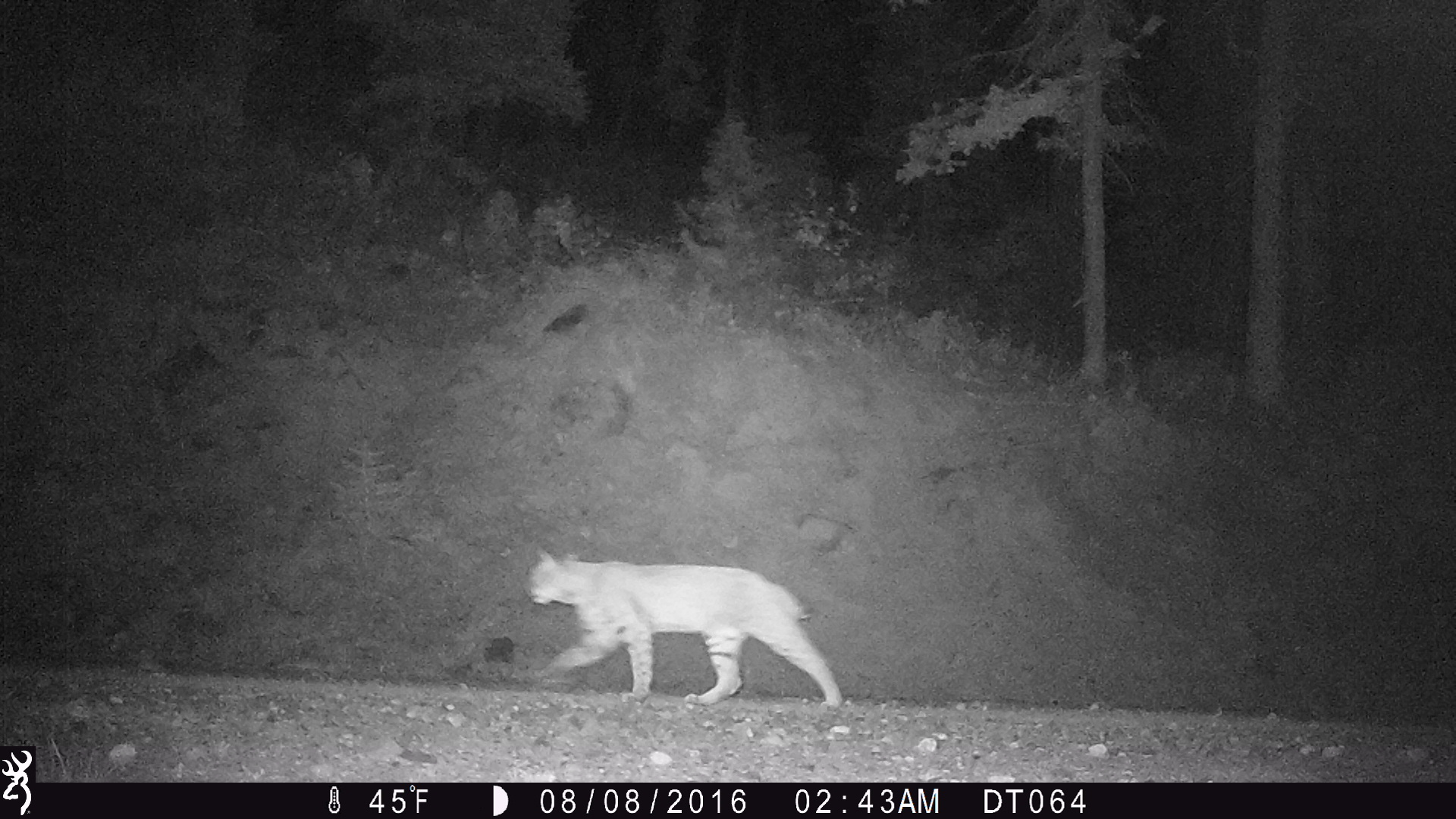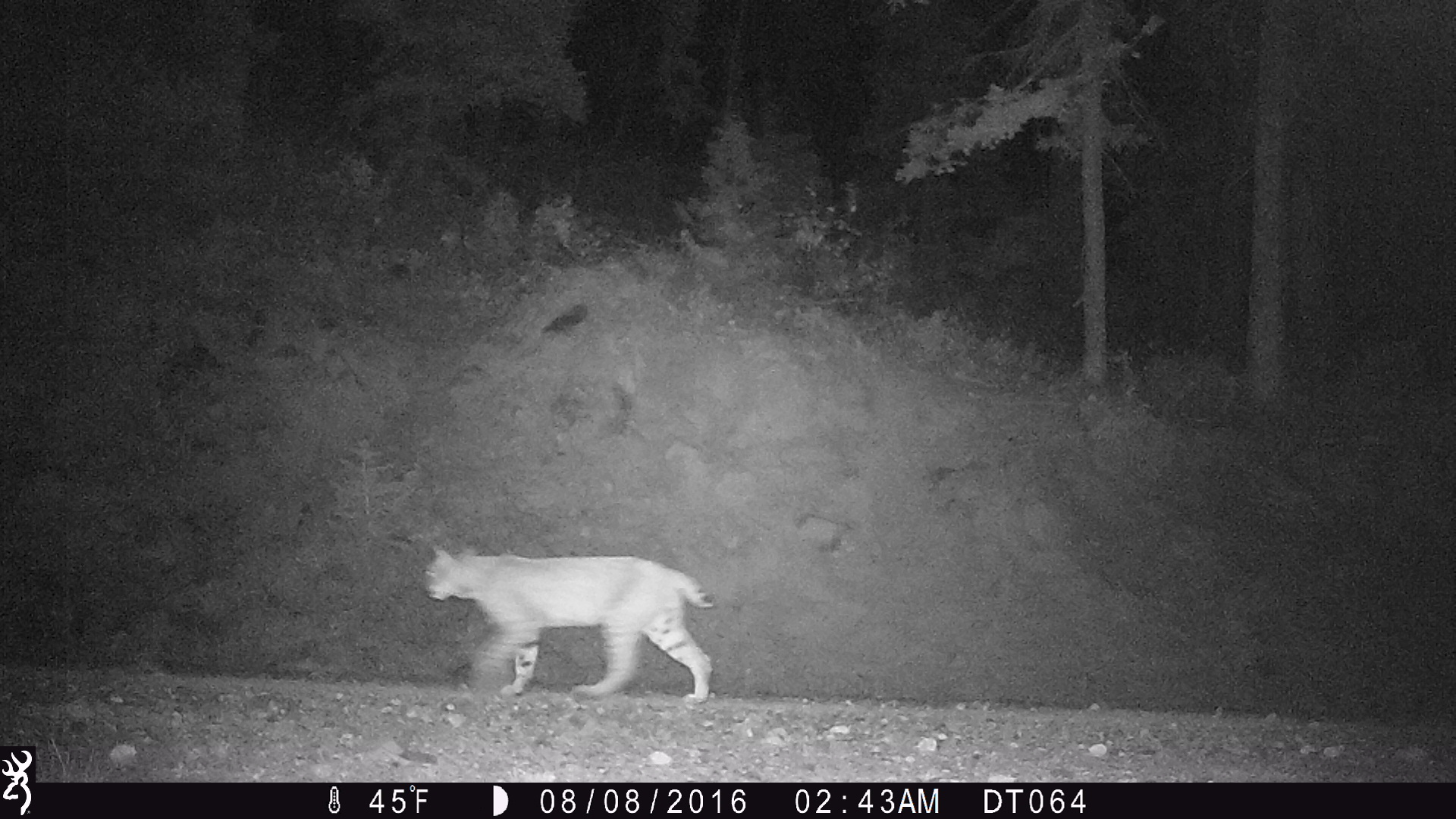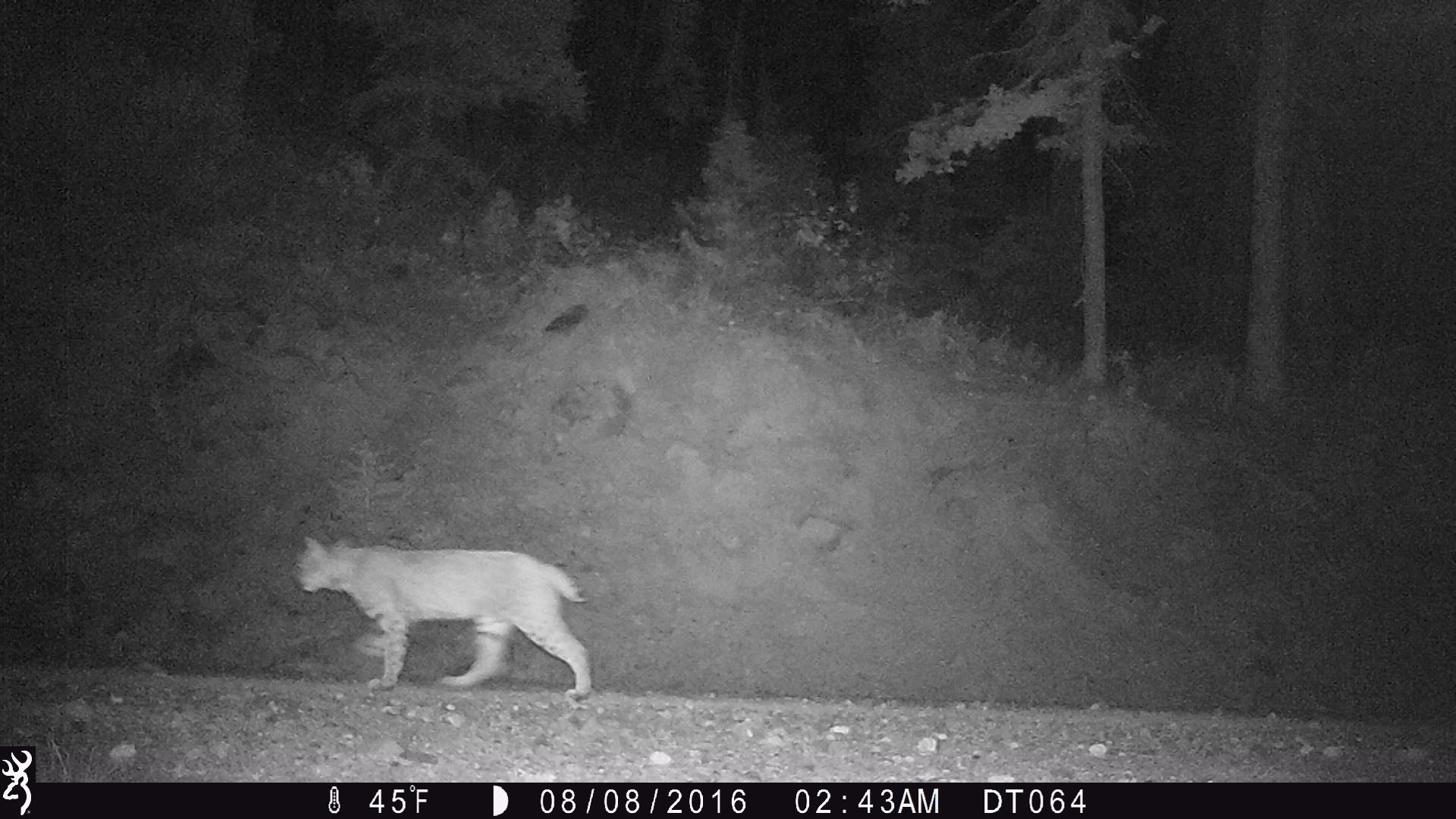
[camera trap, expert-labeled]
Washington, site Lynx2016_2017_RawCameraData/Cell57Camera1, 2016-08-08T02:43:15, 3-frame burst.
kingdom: Animalia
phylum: Chordata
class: Mammalia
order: Carnivora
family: Felidae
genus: Lynx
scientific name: Lynx rufus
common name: bobcat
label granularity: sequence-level